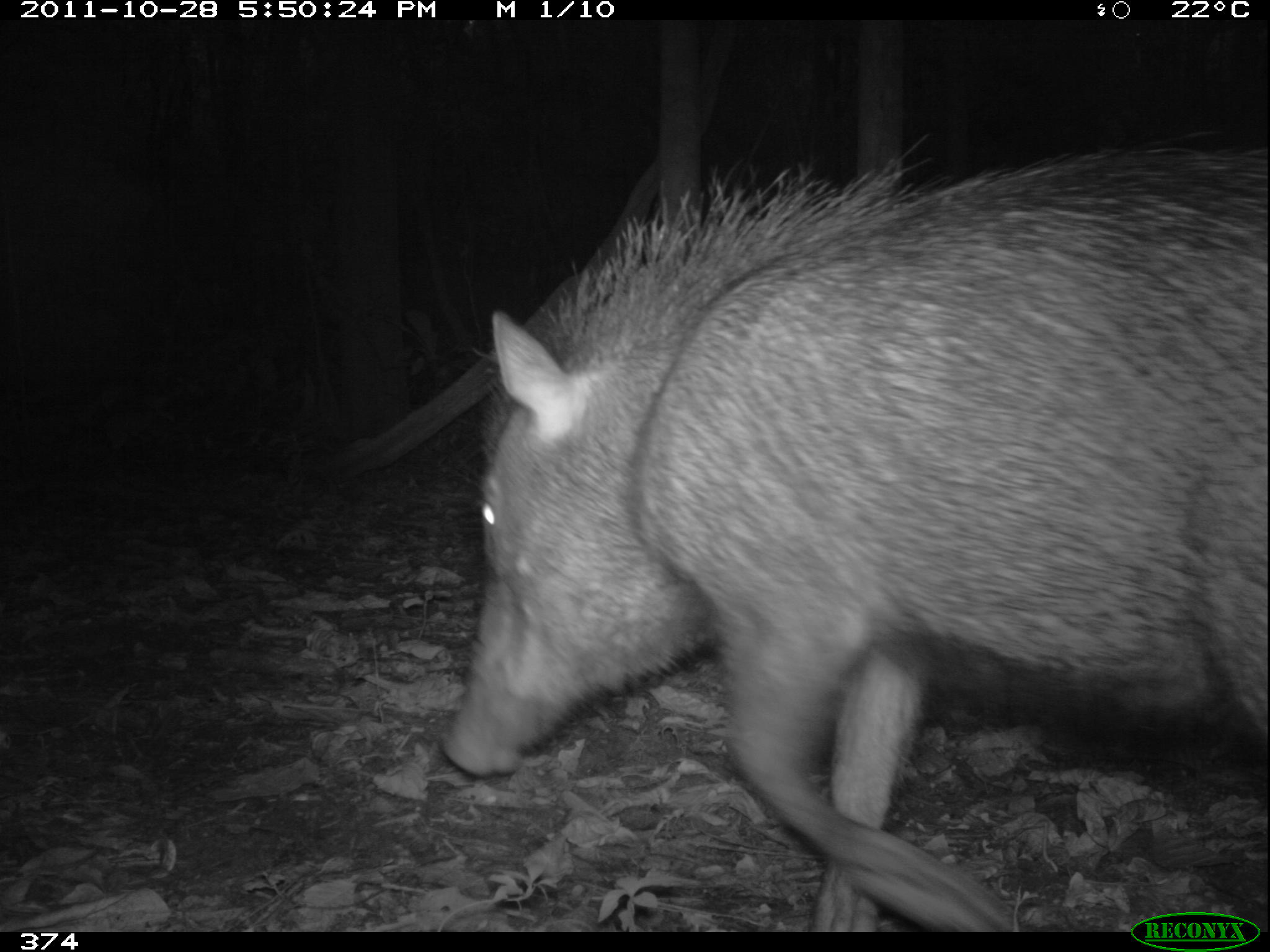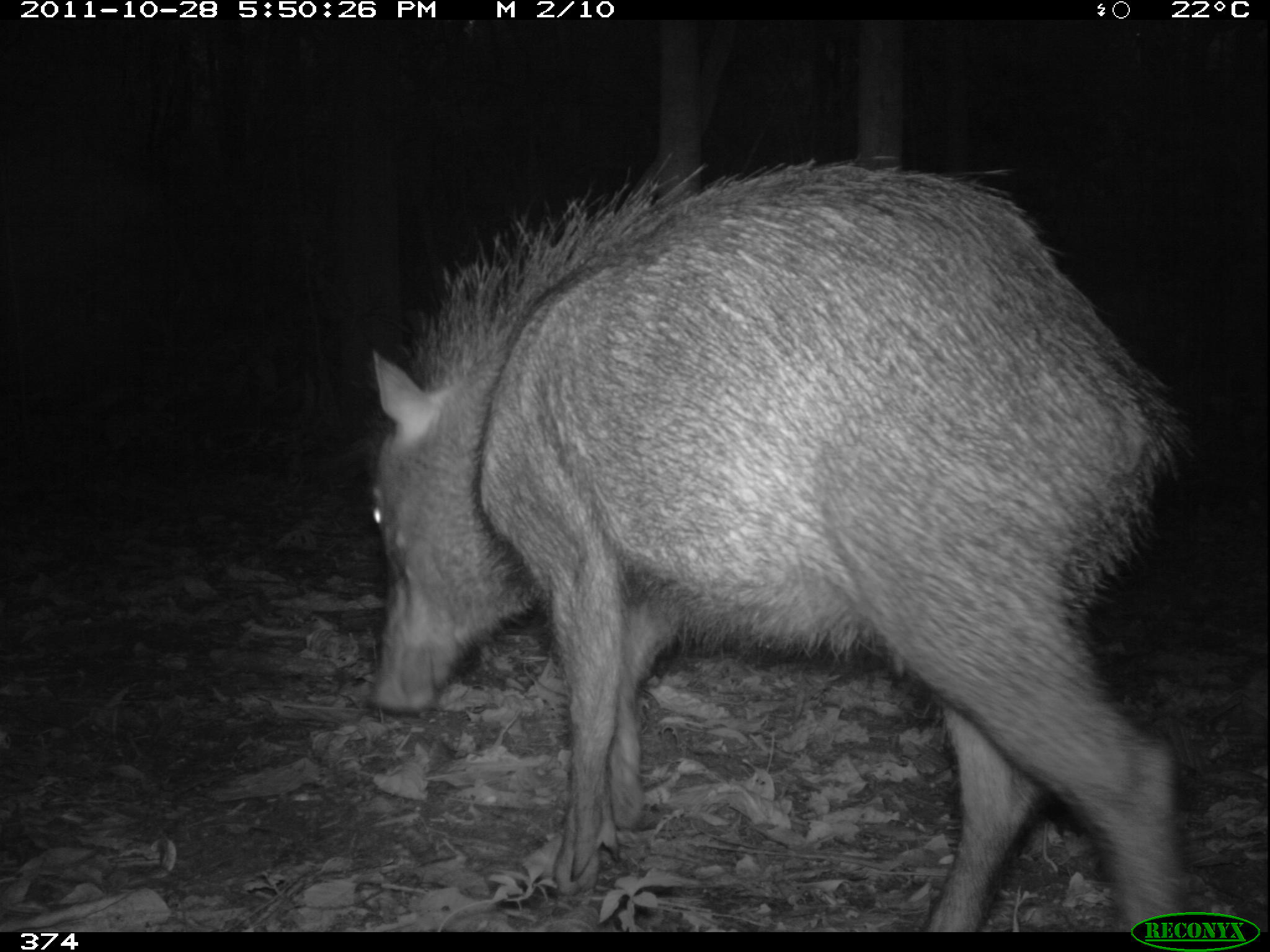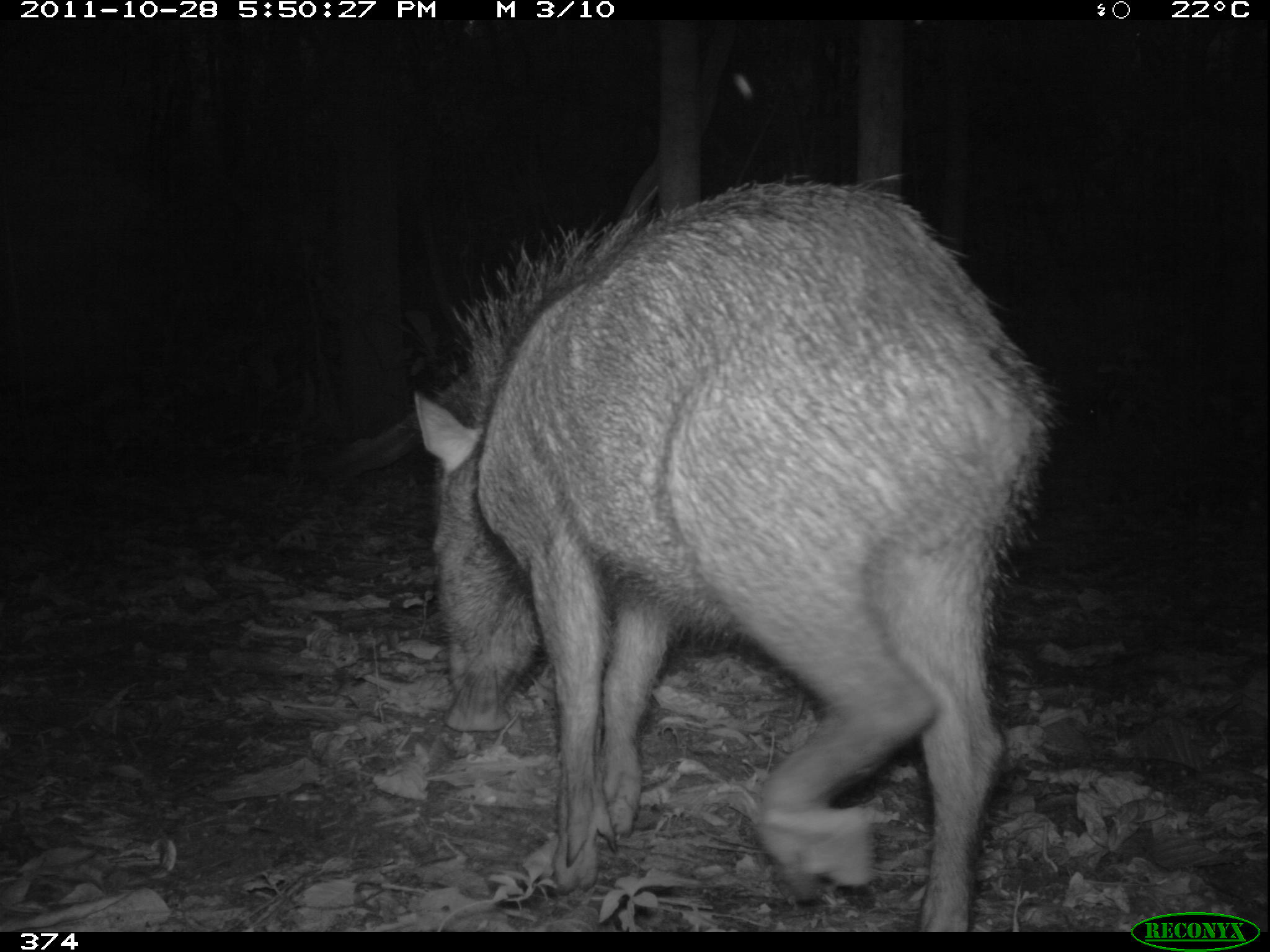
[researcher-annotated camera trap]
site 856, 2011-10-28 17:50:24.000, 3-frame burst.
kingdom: Animalia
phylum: Chordata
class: Mammalia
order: Artiodactyla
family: Tayassuidae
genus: Tayassu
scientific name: Tayassu pecari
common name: white-lipped peccary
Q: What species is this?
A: Tayassu pecari (white-lipped peccary).